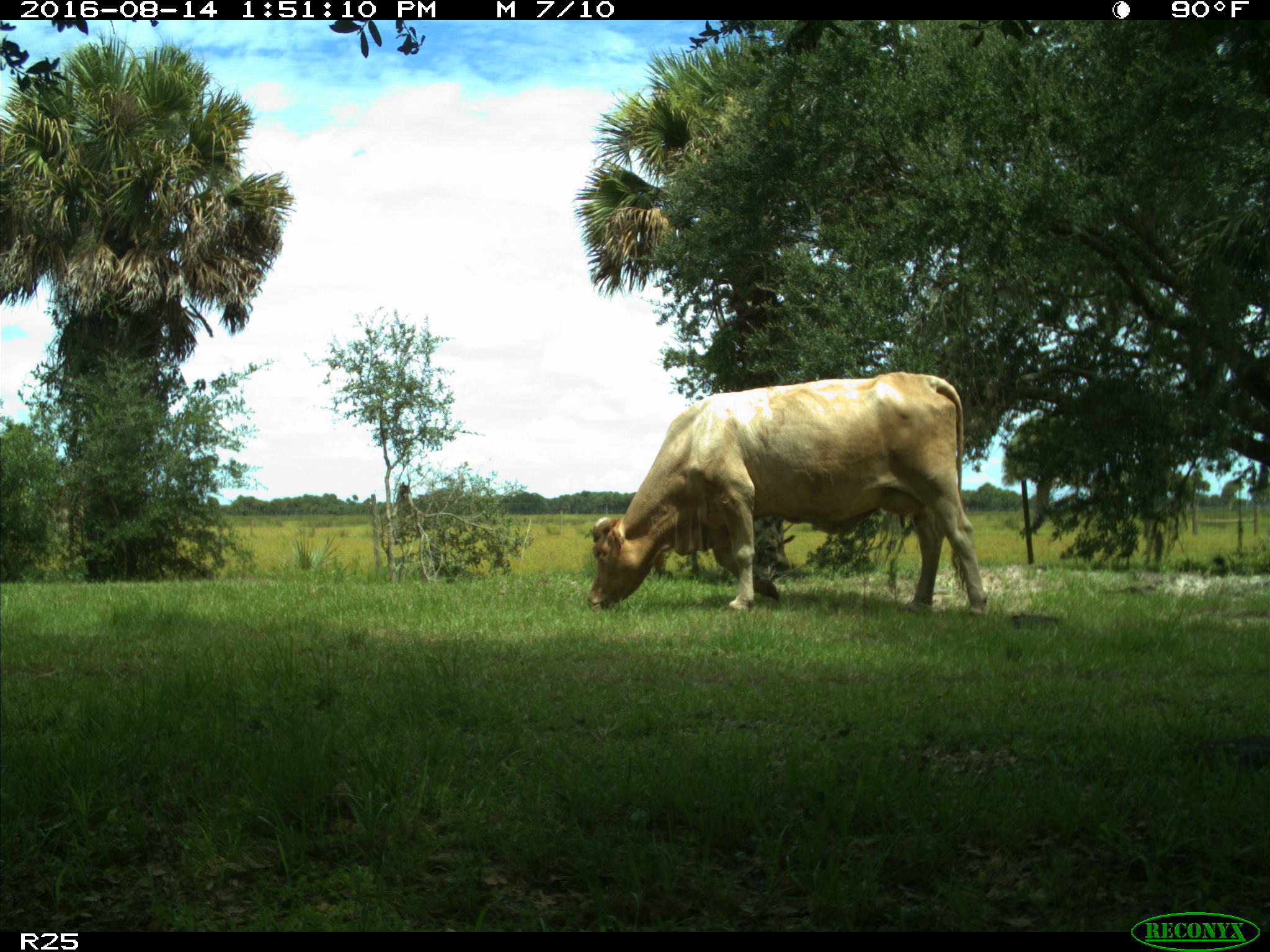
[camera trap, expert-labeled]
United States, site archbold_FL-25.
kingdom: Animalia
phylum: Chordata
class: Mammalia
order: Artiodactyla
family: Bovidae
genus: Bos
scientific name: Bos taurus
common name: domestic cow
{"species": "Bos taurus (domestic cow)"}